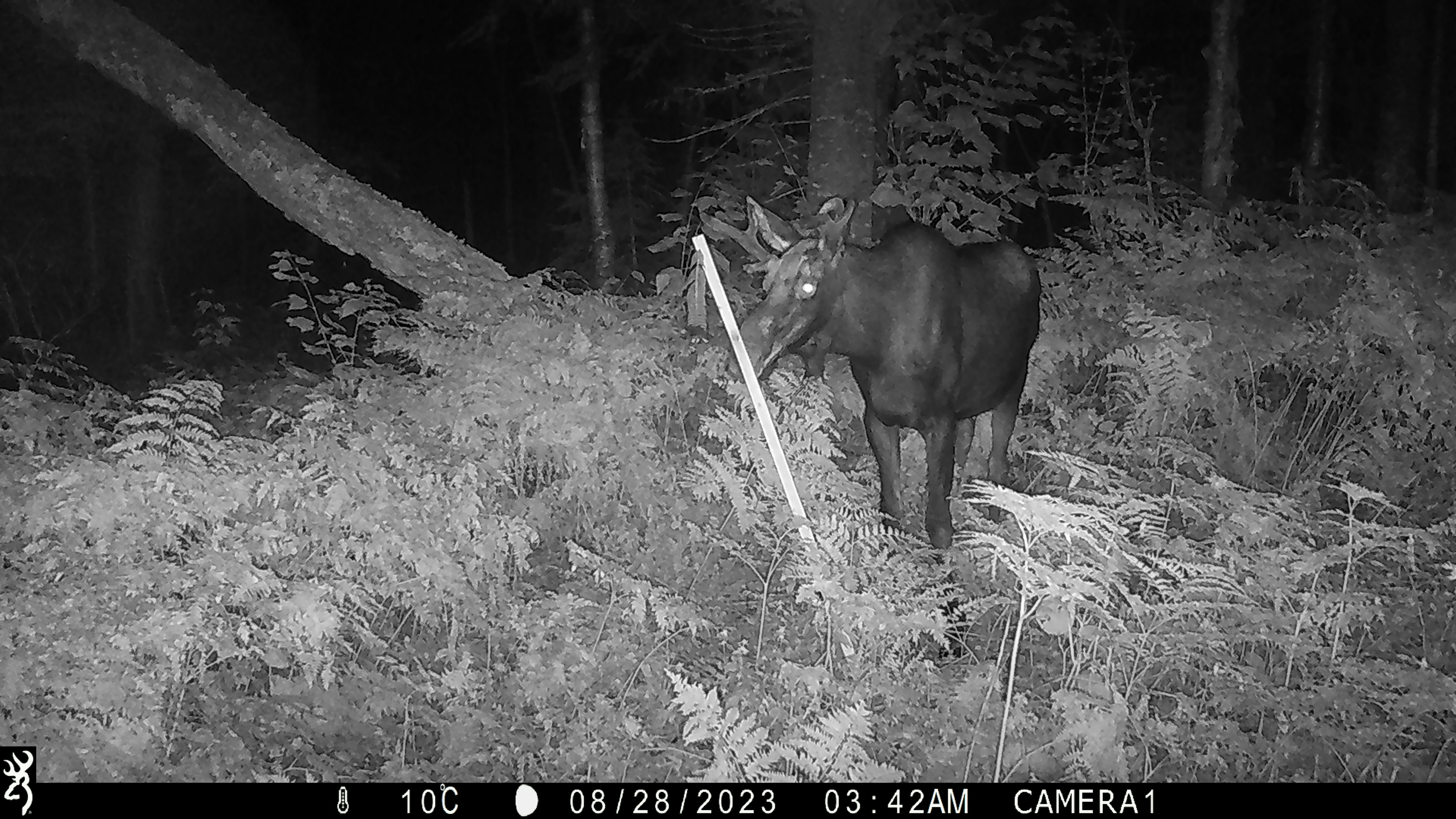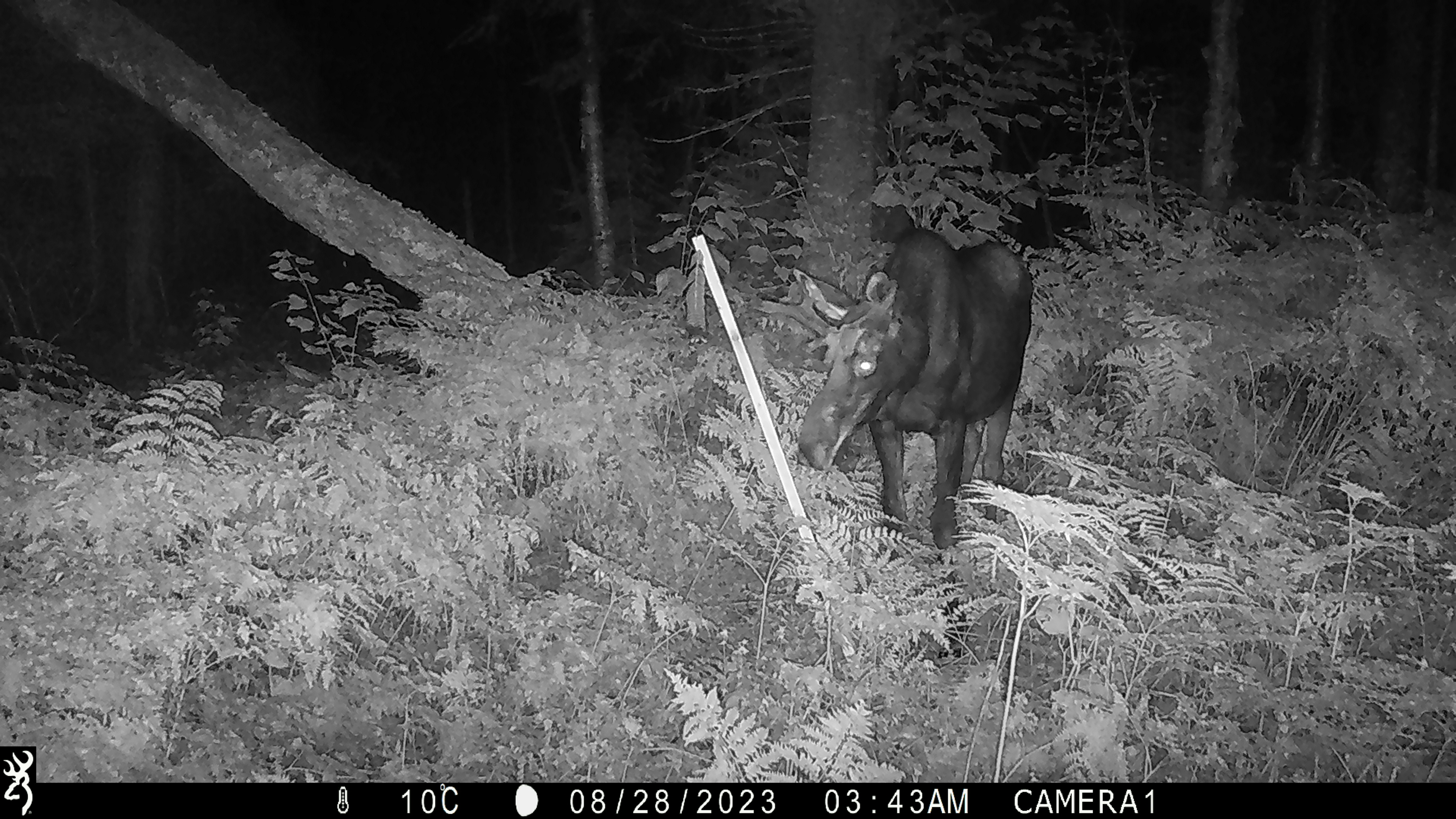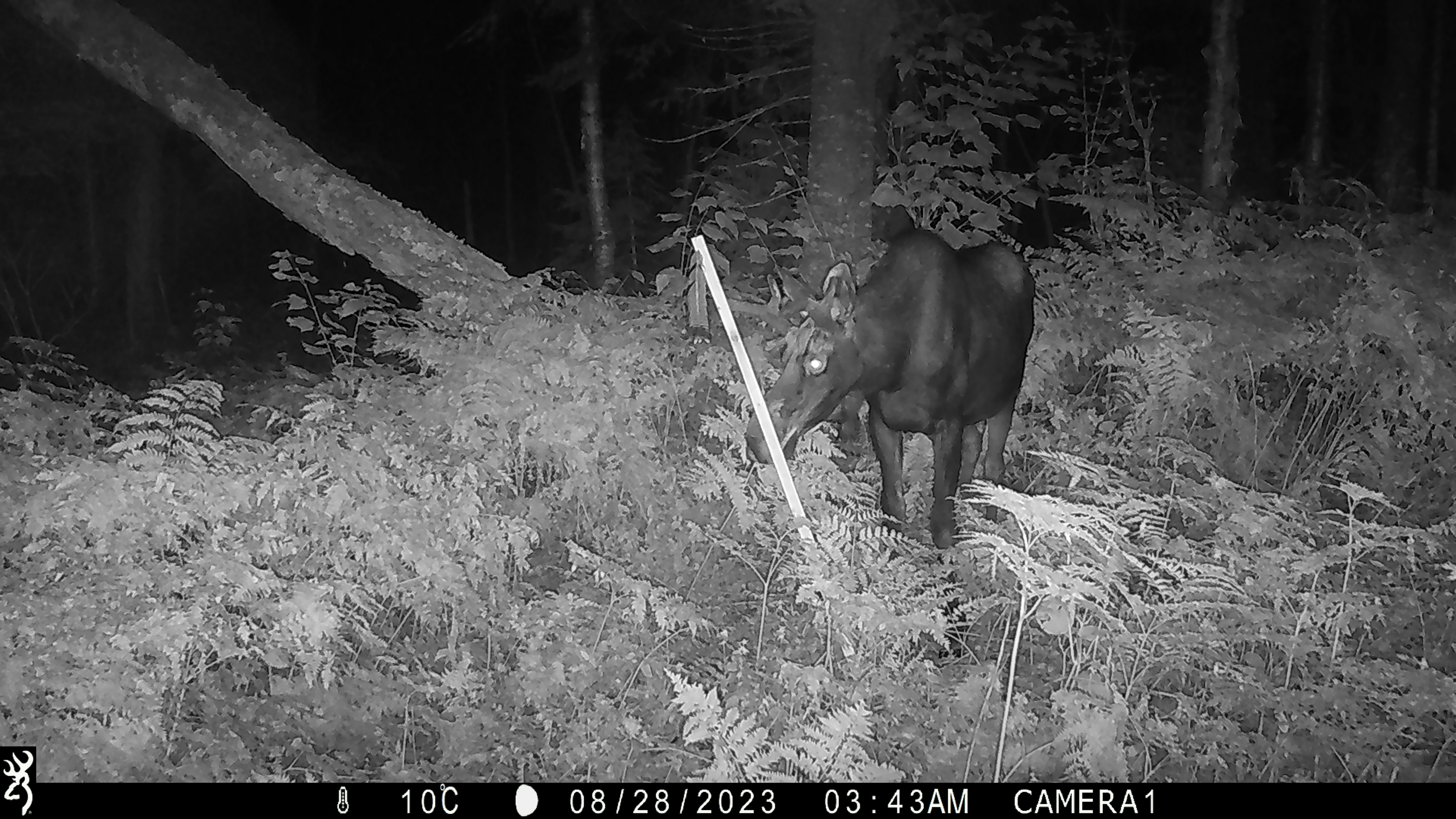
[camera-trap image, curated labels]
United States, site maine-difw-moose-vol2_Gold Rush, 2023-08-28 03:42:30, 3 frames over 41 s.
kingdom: Animalia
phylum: Chordata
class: Mammalia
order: Artiodactyla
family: Cervidae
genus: Alces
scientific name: Alces alces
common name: moose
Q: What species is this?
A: Moose (Alces alces).